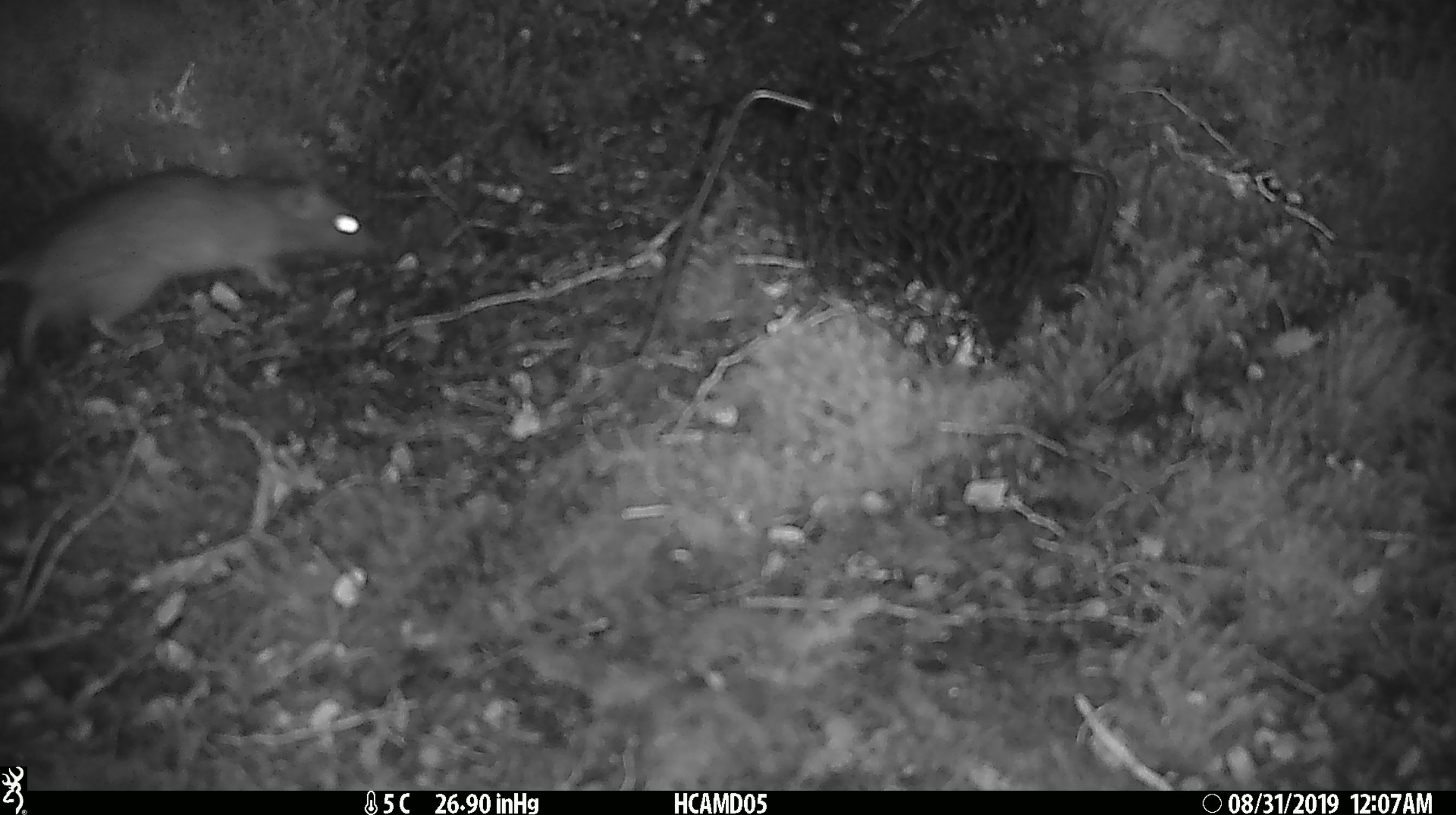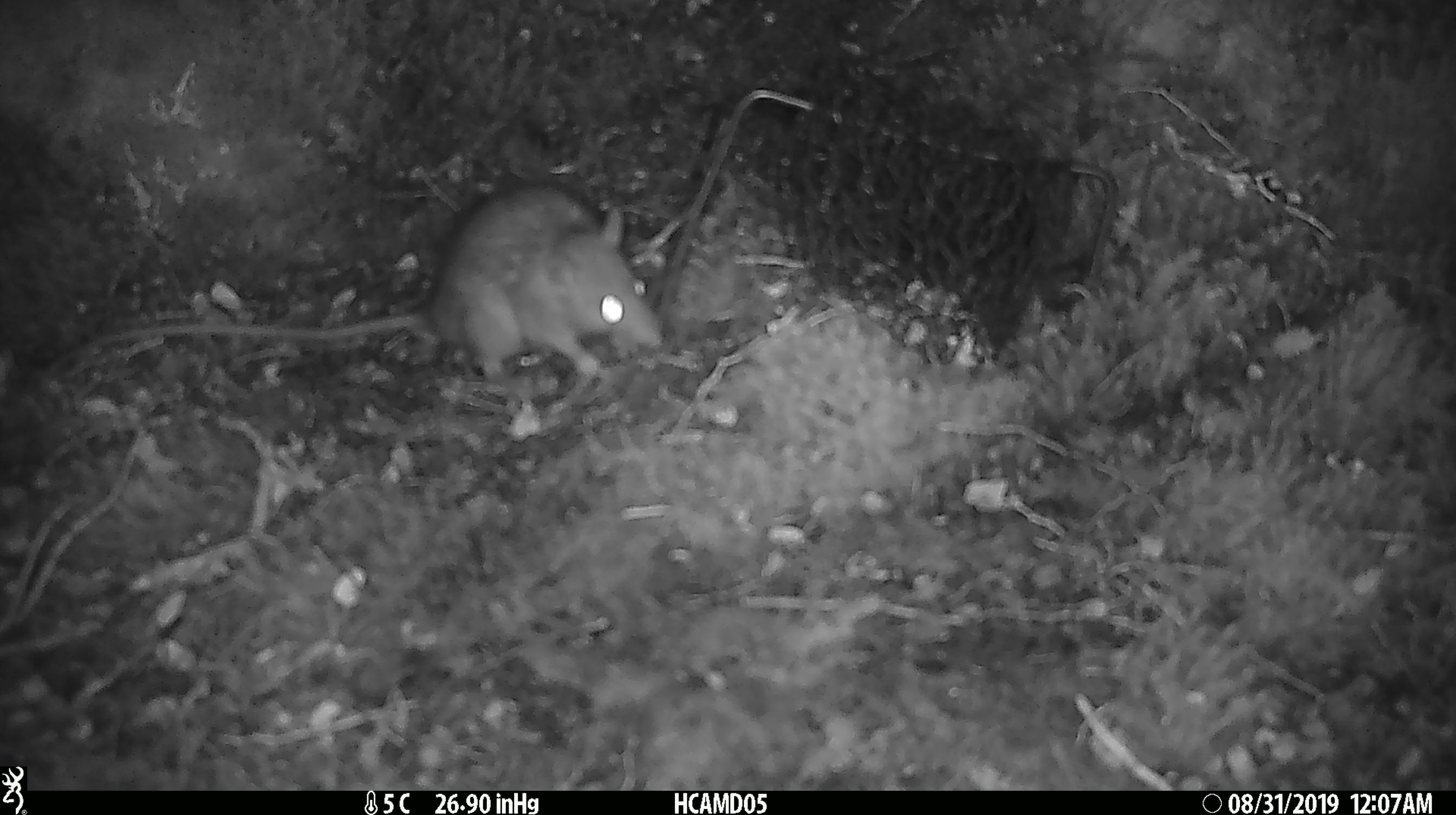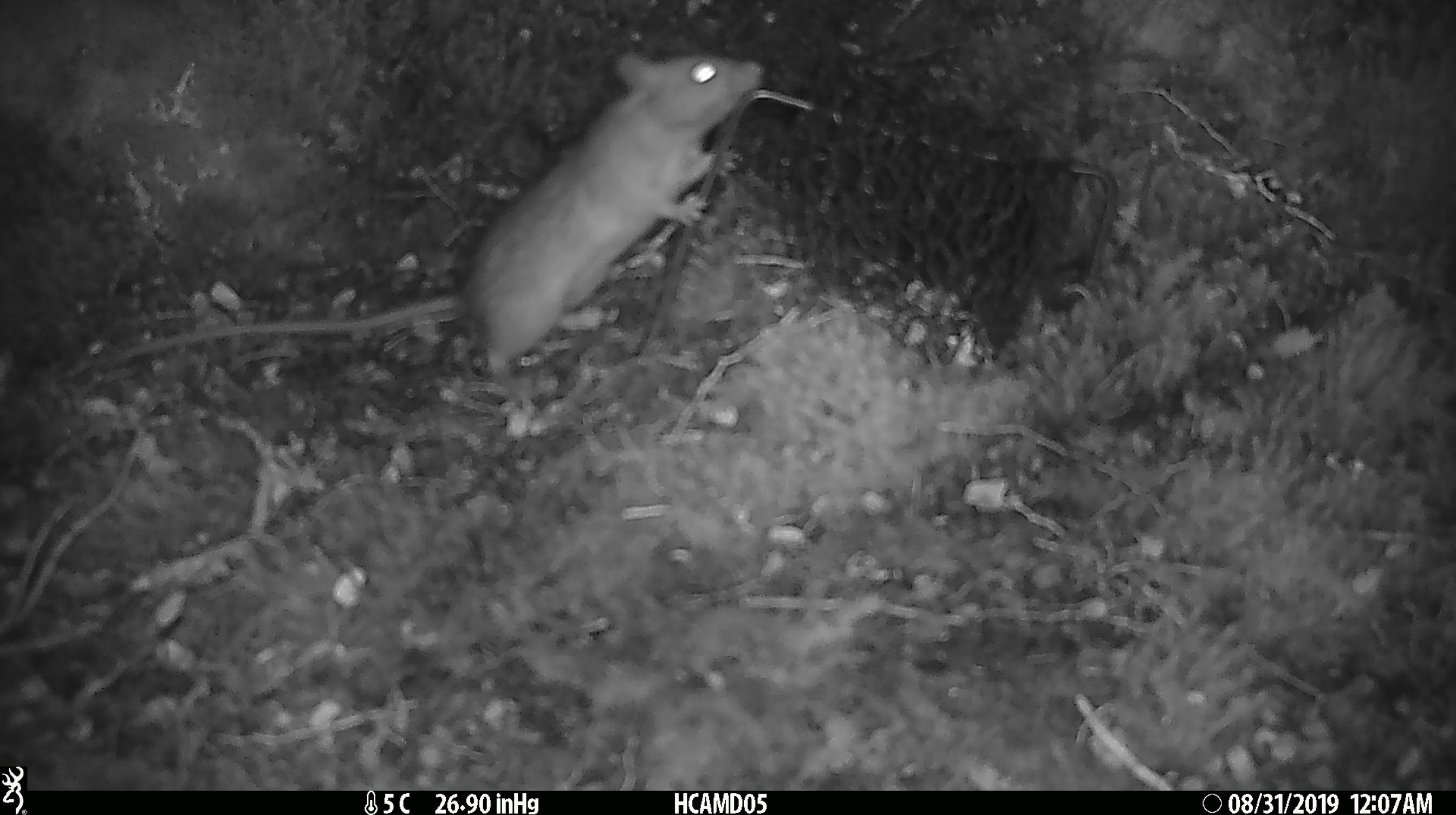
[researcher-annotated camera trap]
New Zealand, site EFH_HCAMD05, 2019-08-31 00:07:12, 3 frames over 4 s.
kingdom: Animalia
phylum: Chordata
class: Mammalia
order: Rodentia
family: Muridae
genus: Mus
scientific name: Mus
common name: mouse